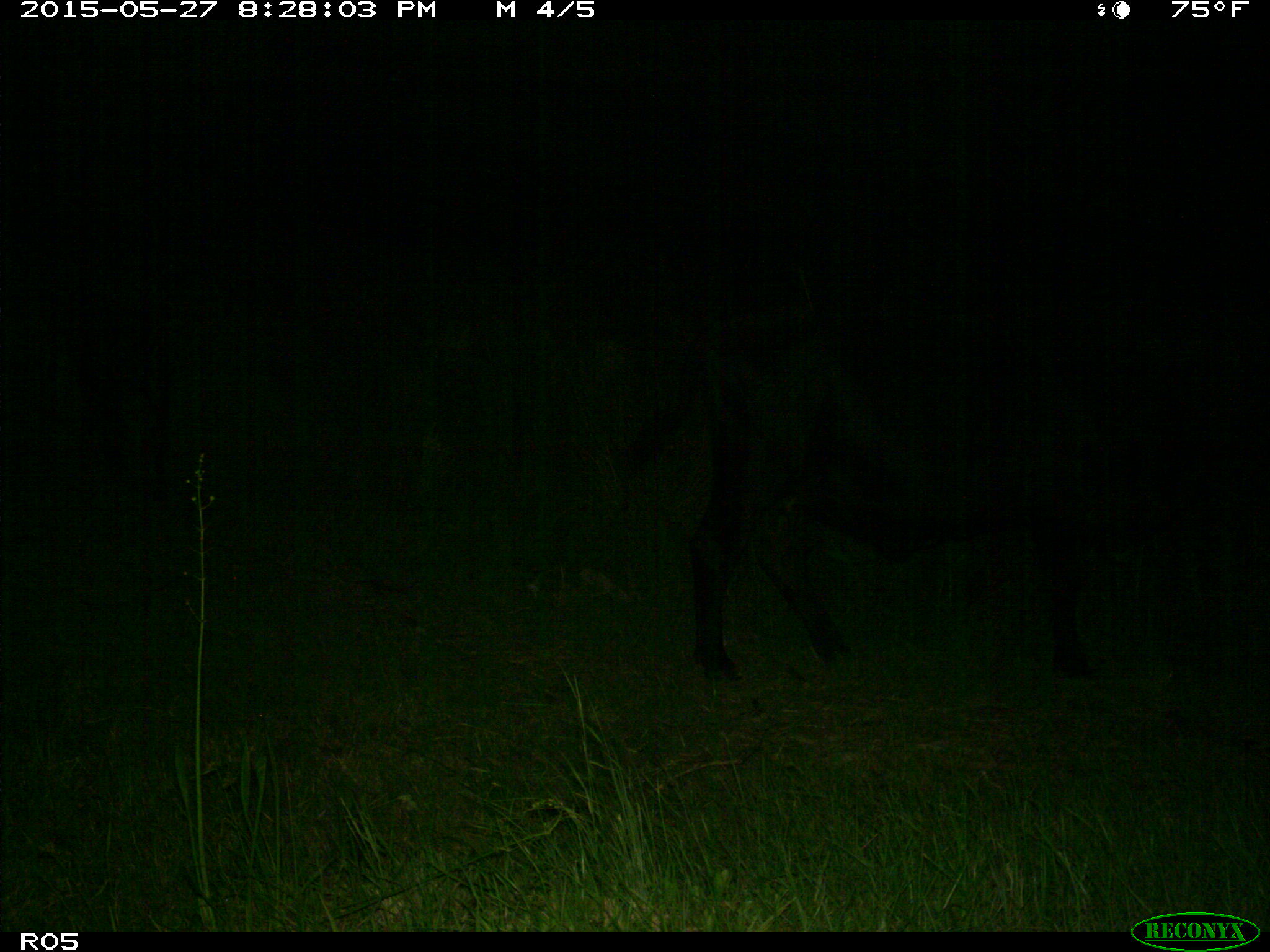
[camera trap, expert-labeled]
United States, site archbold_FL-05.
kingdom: Animalia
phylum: Chordata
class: Mammalia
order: Artiodactyla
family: Bovidae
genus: Bos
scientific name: Bos taurus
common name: domestic cow